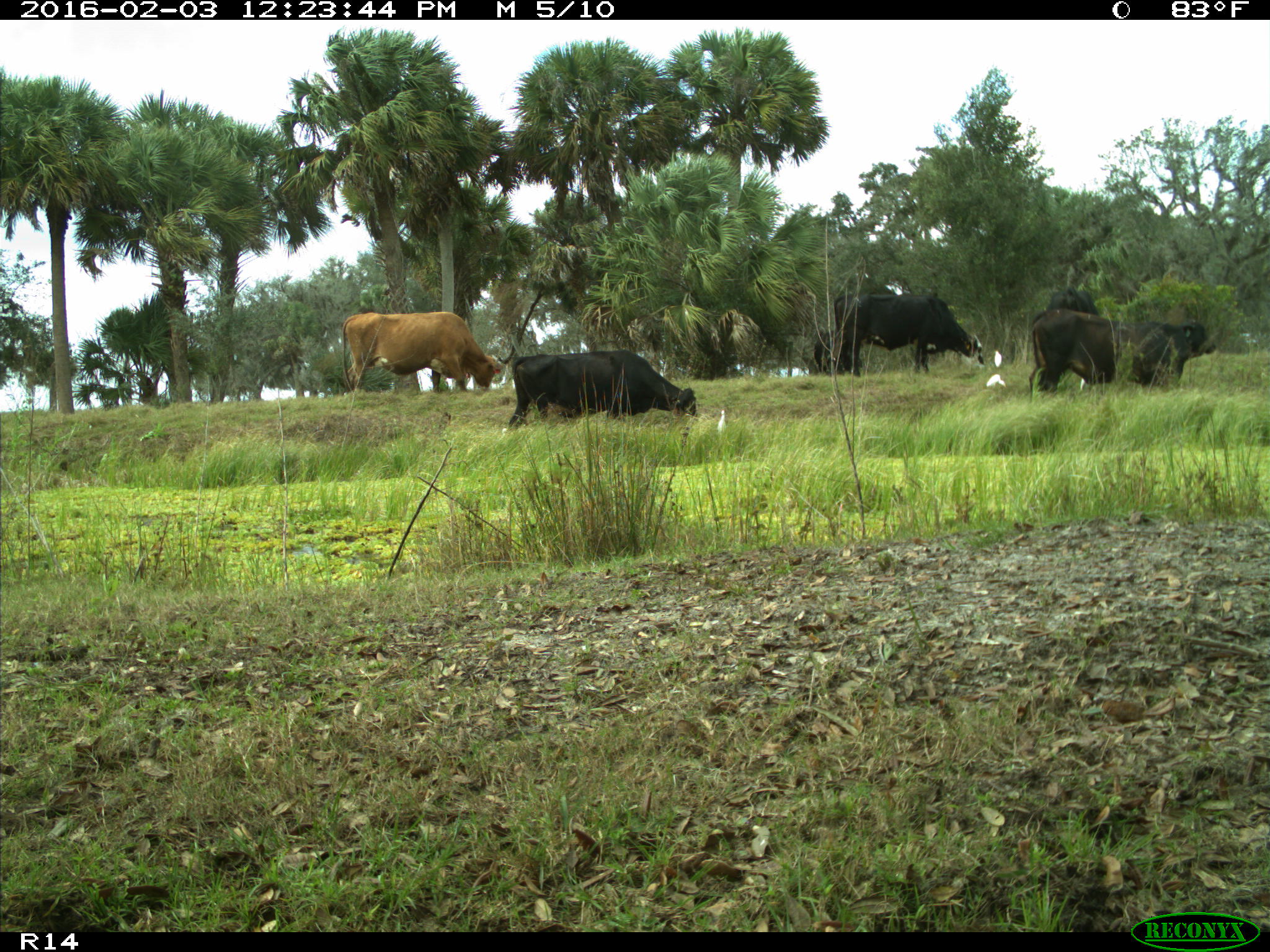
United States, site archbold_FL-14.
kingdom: Animalia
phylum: Chordata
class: Mammalia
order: Artiodactyla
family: Bovidae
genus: Bos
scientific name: Bos taurus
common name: domestic cow